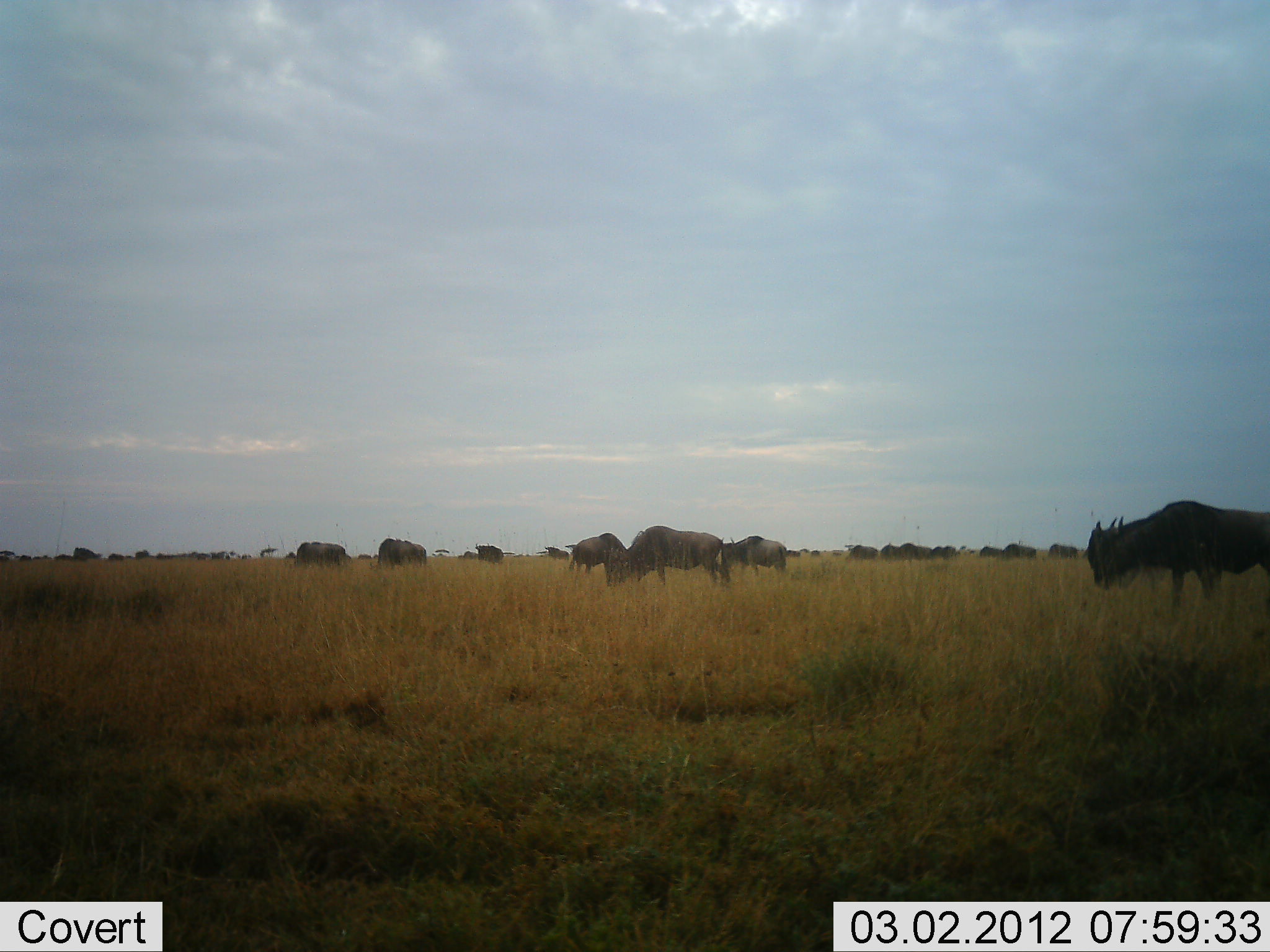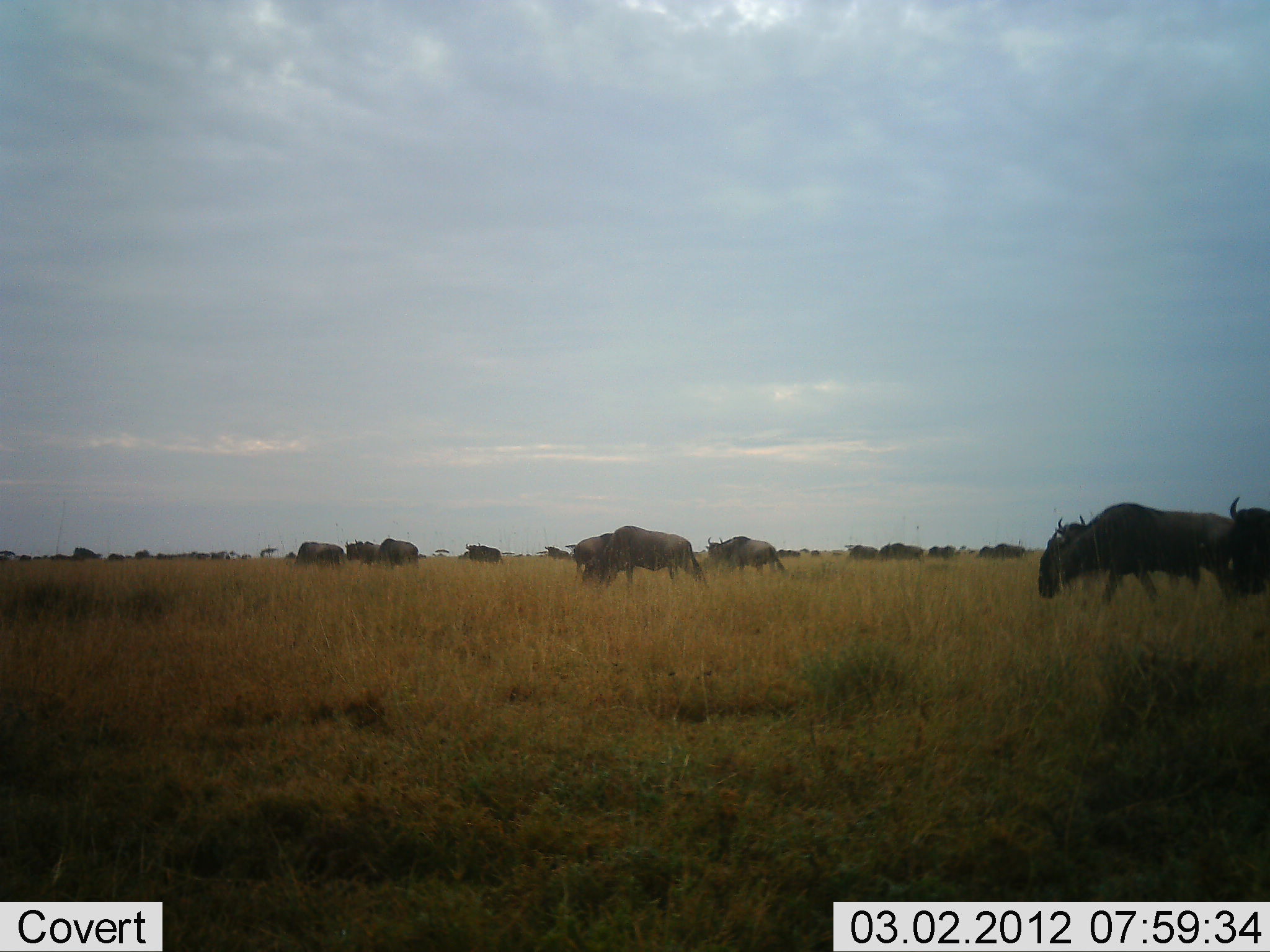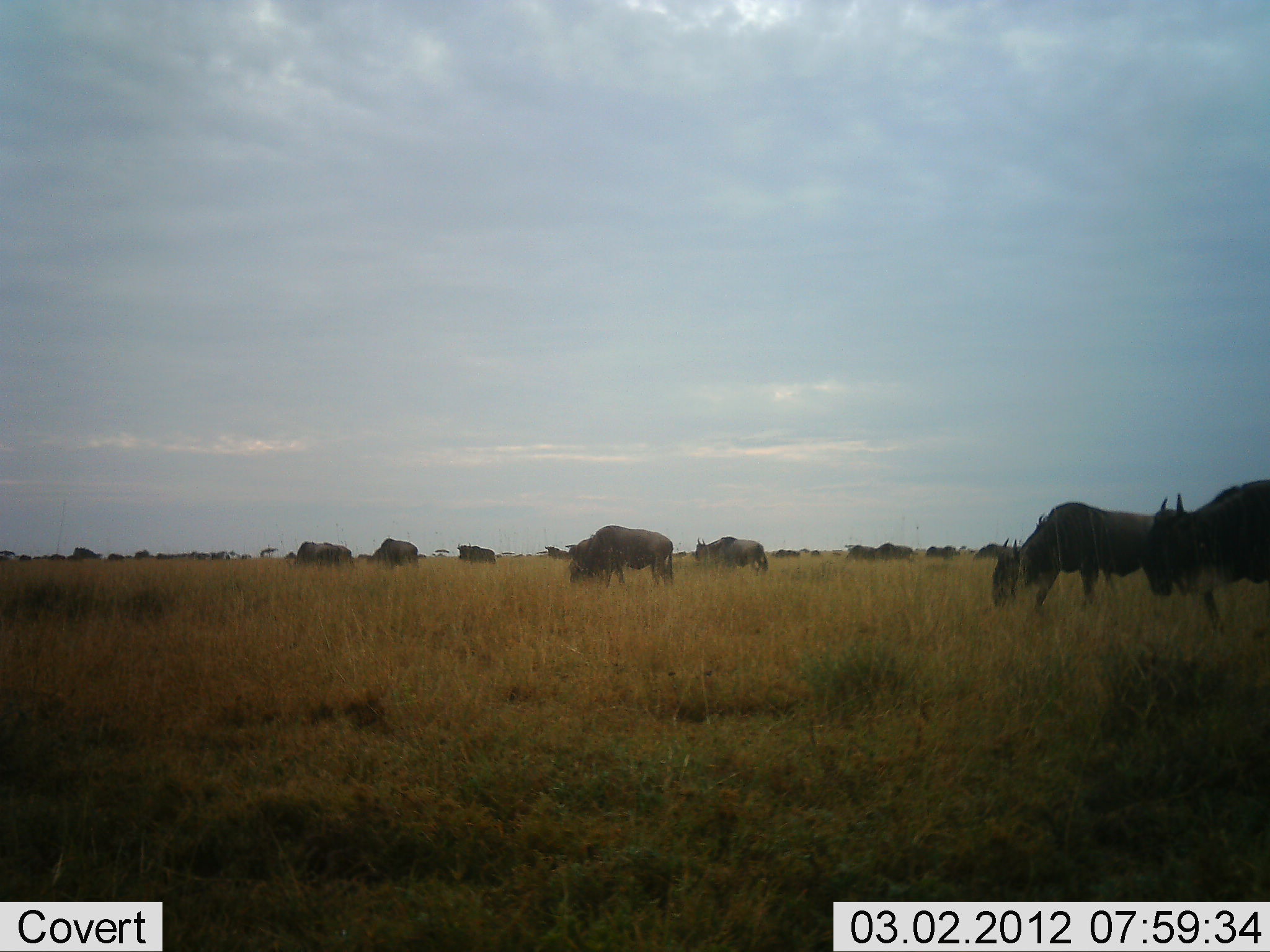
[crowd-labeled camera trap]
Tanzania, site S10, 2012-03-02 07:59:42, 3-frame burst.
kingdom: Animalia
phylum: Chordata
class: Mammalia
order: Artiodactyla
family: Bovidae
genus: Connochaetes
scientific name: Connochaetes taurinus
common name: blue wildebeest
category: wildebeest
Wildebeest (blue wildebeest) (Connochaetes taurinus), count 11-50. Behavior (volunteer vote fractions): standing 26%, resting 0%, moving 89%, interacting 0%. Young present (vote fraction): 0%. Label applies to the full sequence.